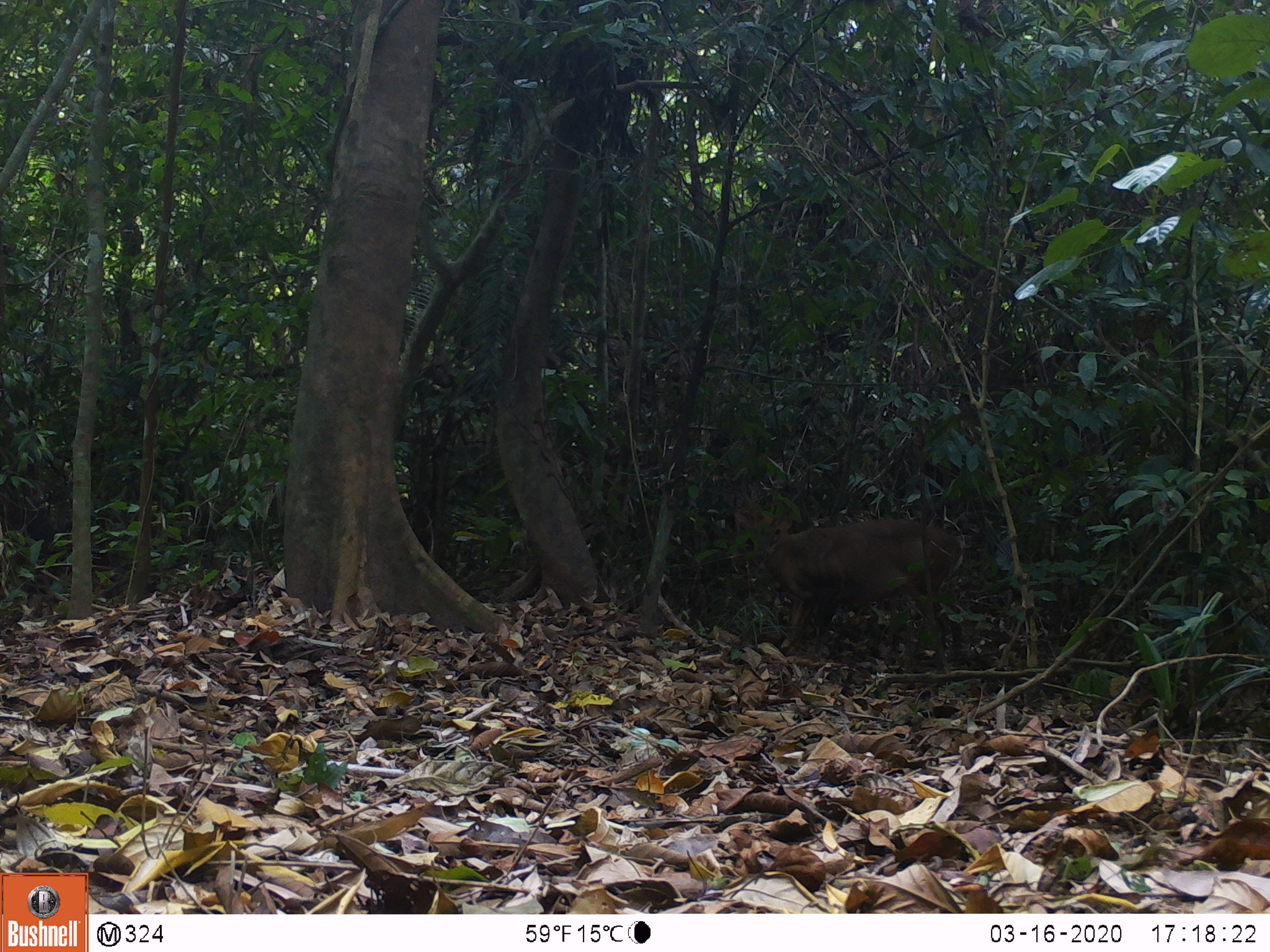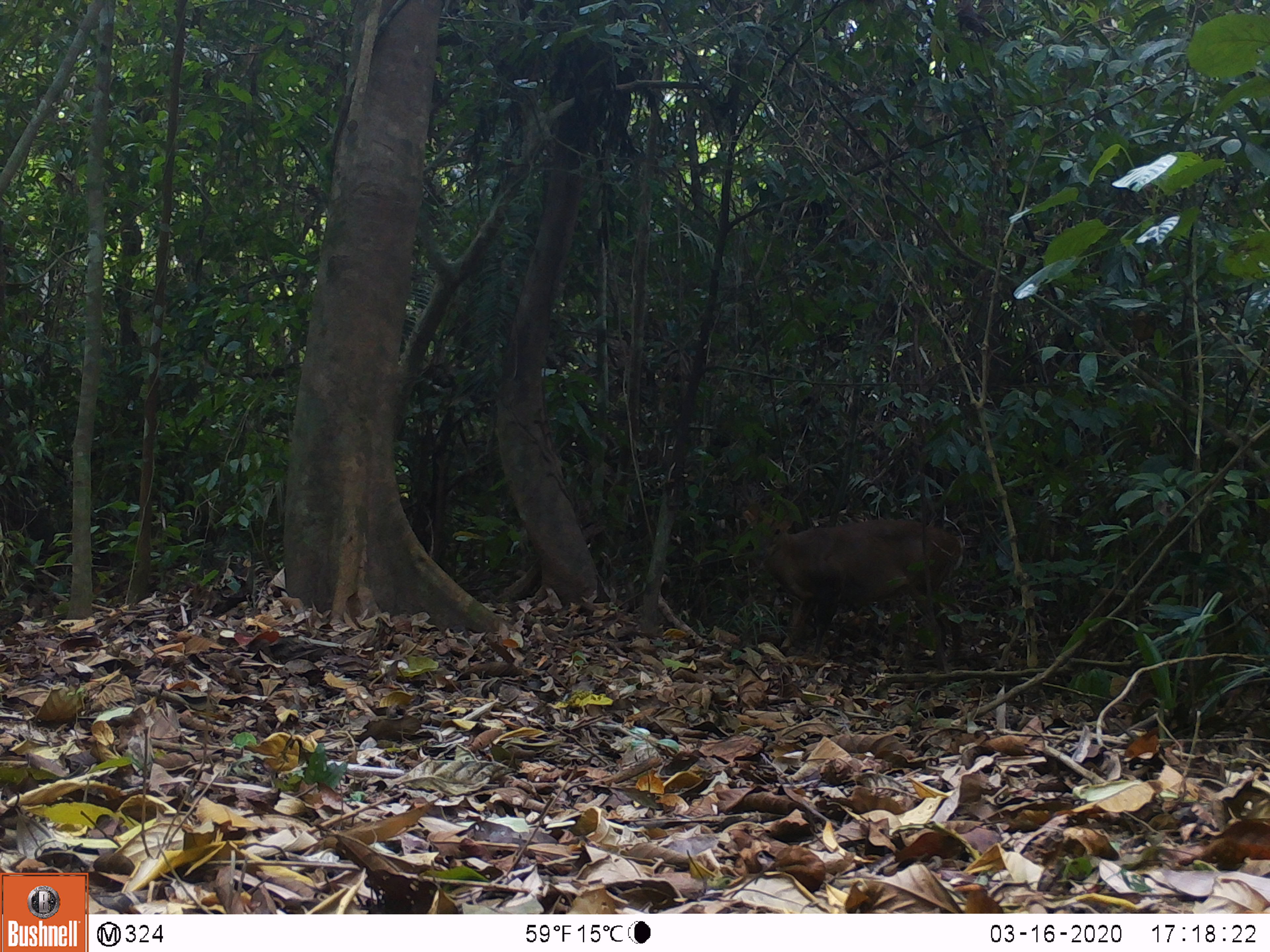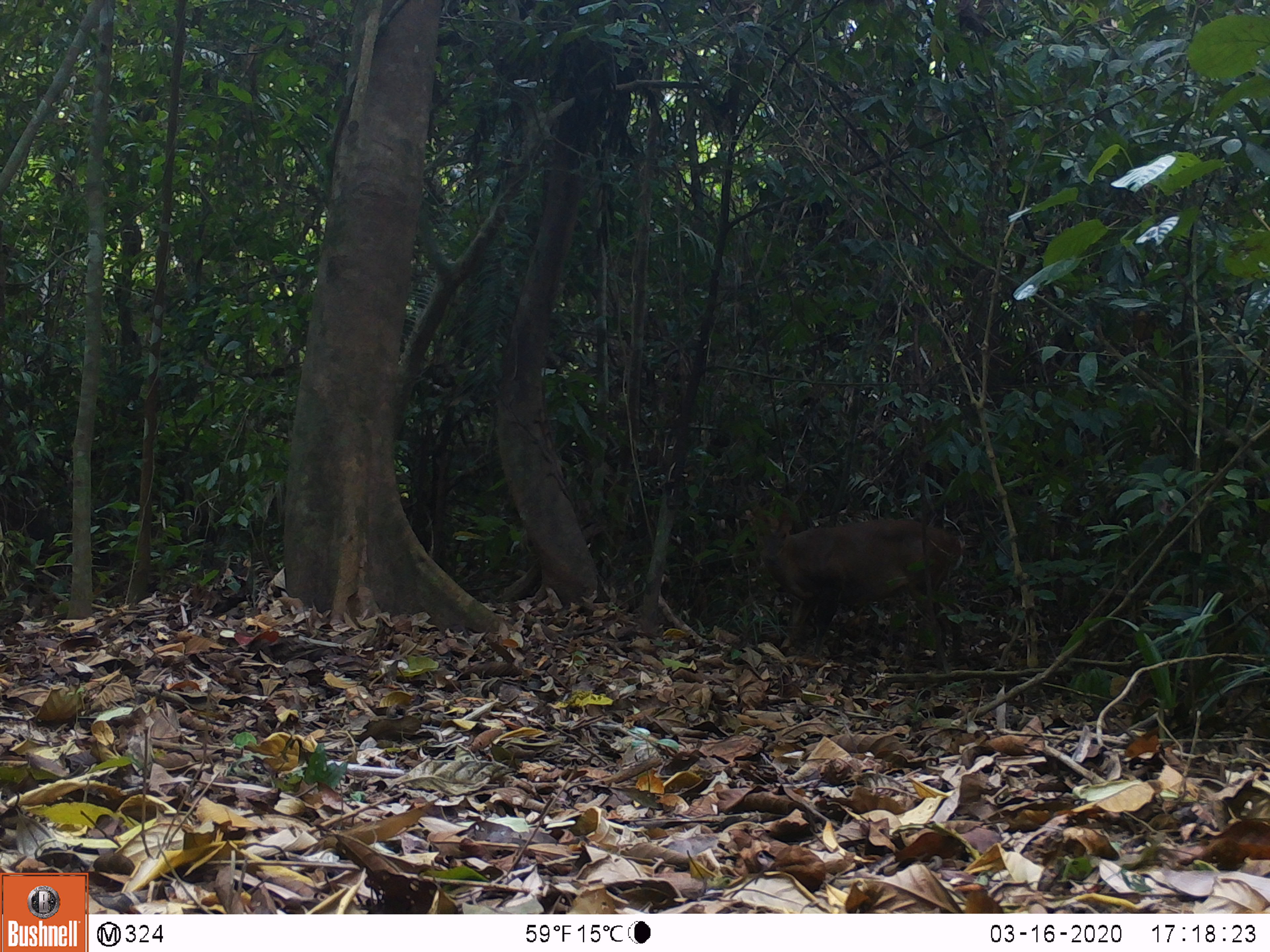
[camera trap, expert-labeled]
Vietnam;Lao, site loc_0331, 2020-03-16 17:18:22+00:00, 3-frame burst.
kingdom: Animalia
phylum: Chordata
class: Mammalia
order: Artiodactyla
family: Cervidae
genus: Muntiacus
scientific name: Muntiacus vuquangensis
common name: large-antlered muntjac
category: large antlered muntjac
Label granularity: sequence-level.